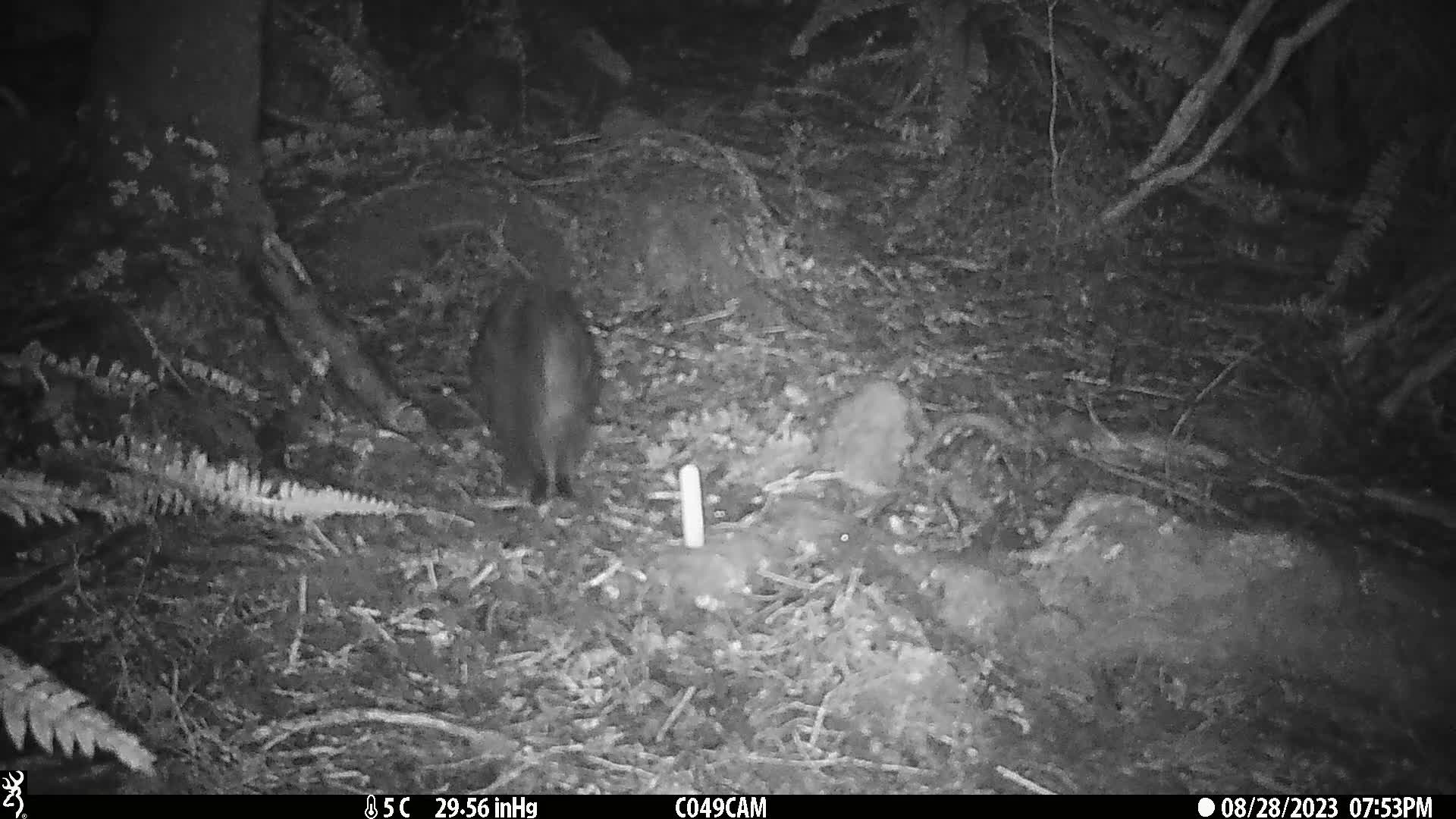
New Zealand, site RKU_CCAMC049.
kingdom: Animalia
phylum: Chordata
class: Mammalia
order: Carnivora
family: Felidae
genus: Felis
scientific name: Felis catus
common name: domestic cat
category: cat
Cat (domestic cat) (Felis catus).